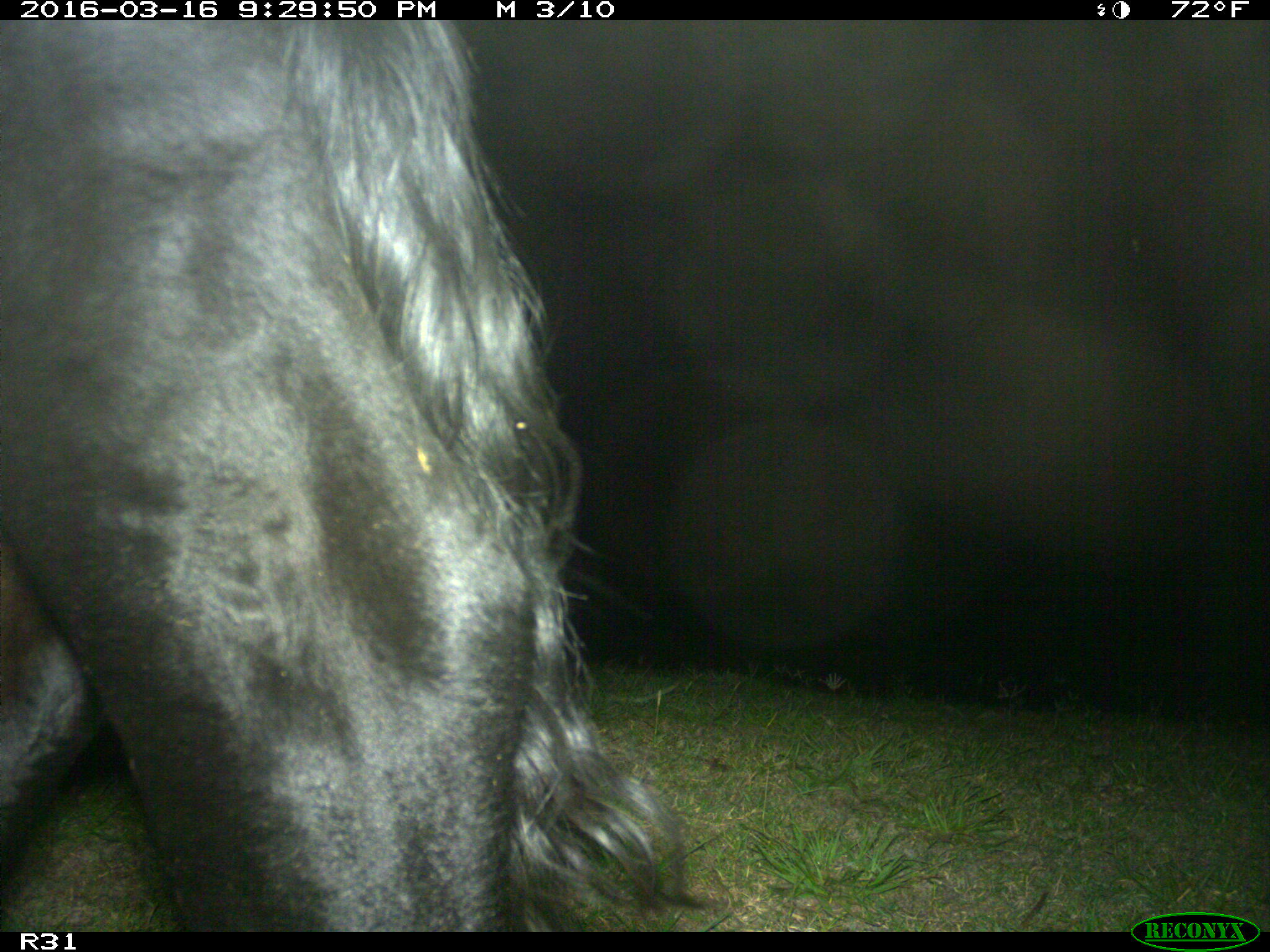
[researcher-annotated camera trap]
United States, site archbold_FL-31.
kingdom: Animalia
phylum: Chordata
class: Mammalia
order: Artiodactyla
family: Bovidae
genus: Bos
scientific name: Bos taurus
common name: domestic cow